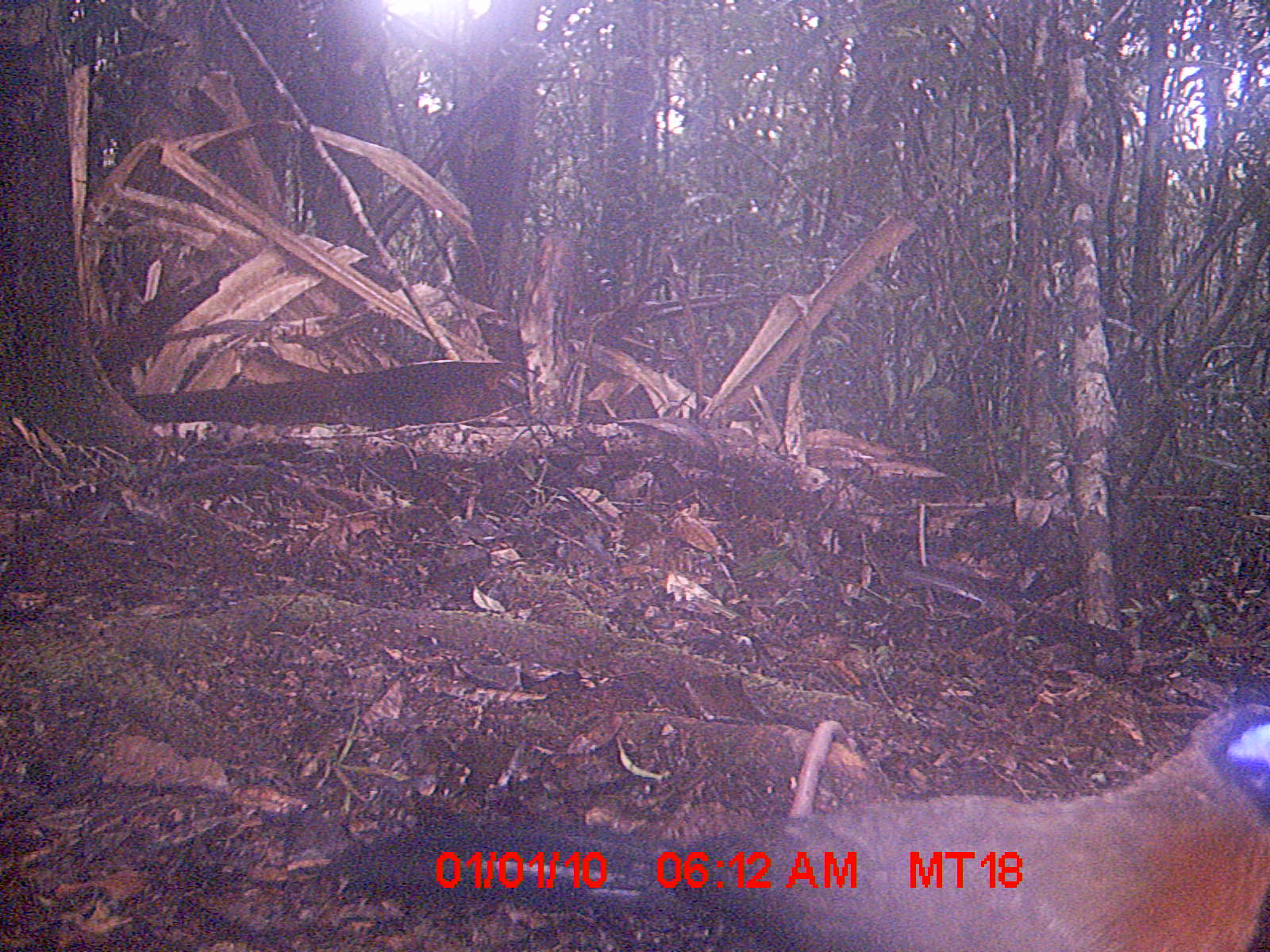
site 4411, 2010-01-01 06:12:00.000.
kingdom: Animalia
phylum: Chordata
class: Aves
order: Cuculiformes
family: Cuculidae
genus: Coua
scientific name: Coua serriana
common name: red-breasted coua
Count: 1.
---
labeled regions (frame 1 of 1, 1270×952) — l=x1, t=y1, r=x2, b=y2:
coua serriana: l=318, t=693, r=1270, b=952